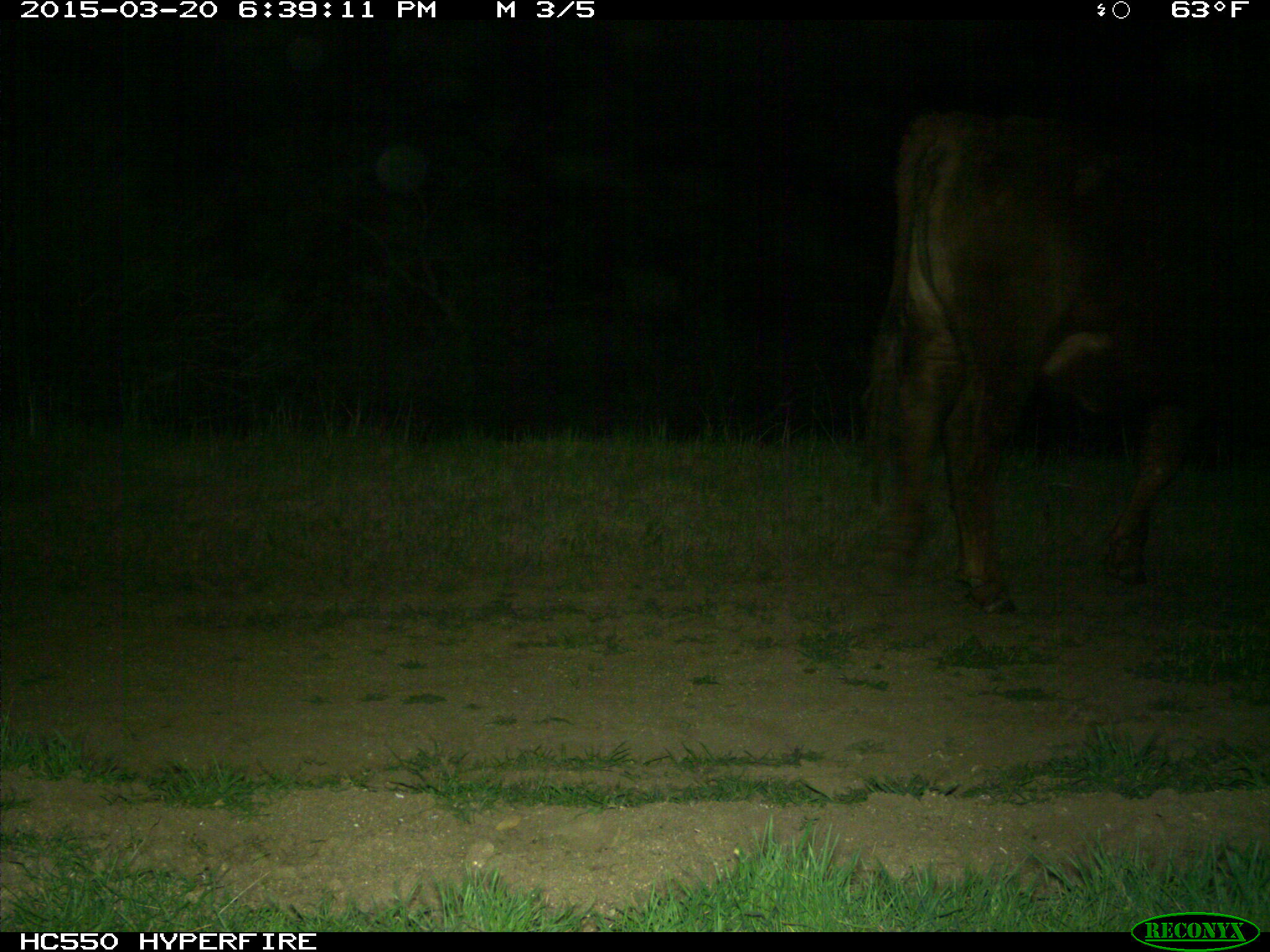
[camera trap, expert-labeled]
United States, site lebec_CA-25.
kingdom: Animalia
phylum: Chordata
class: Mammalia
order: Artiodactyla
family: Bovidae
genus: Bos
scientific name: Bos taurus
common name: domestic cow